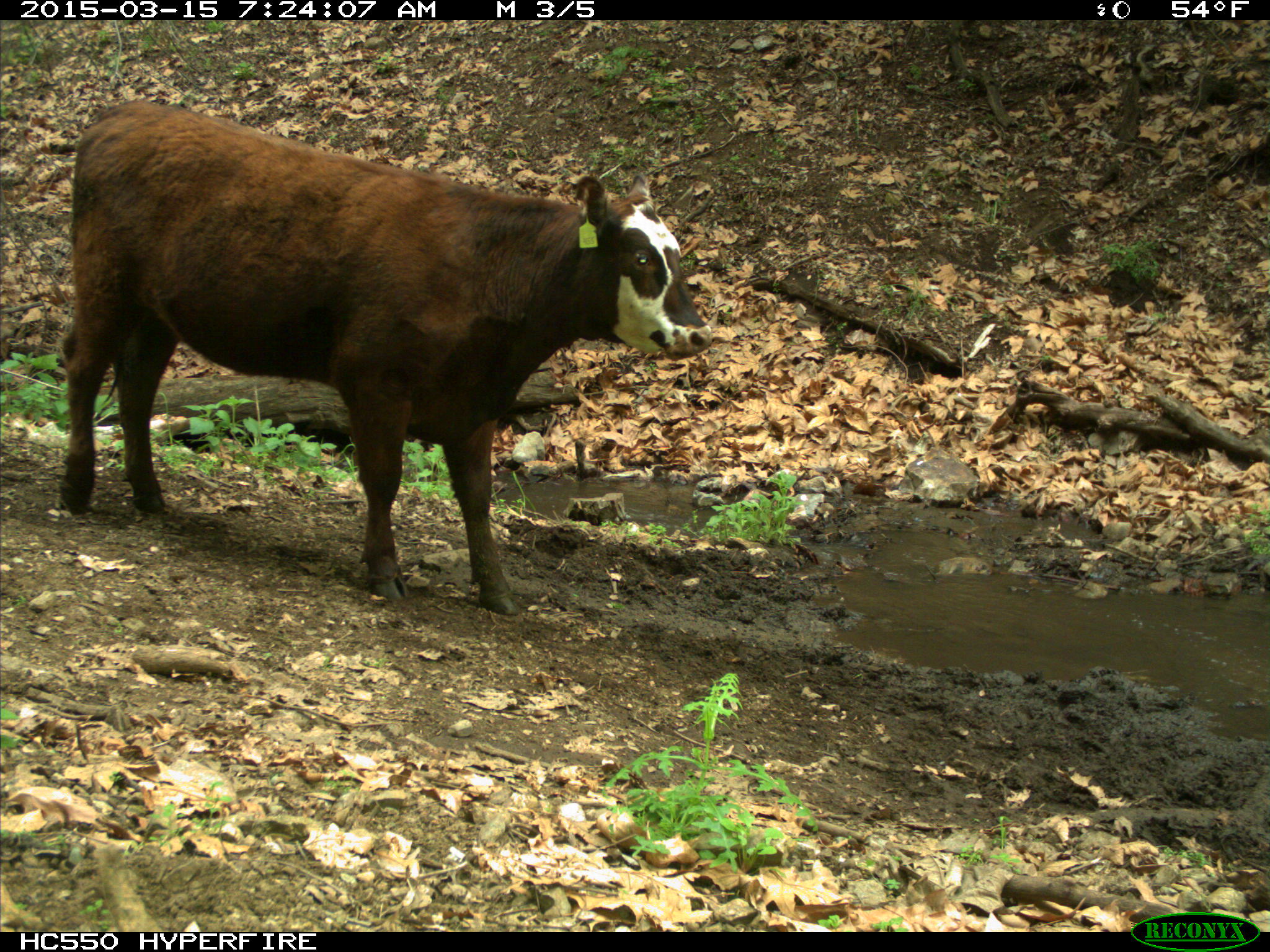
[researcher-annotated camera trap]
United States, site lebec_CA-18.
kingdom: Animalia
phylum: Chordata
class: Mammalia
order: Artiodactyla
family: Bovidae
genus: Bos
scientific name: Bos taurus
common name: domestic cow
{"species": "Bos taurus (domestic cow)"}